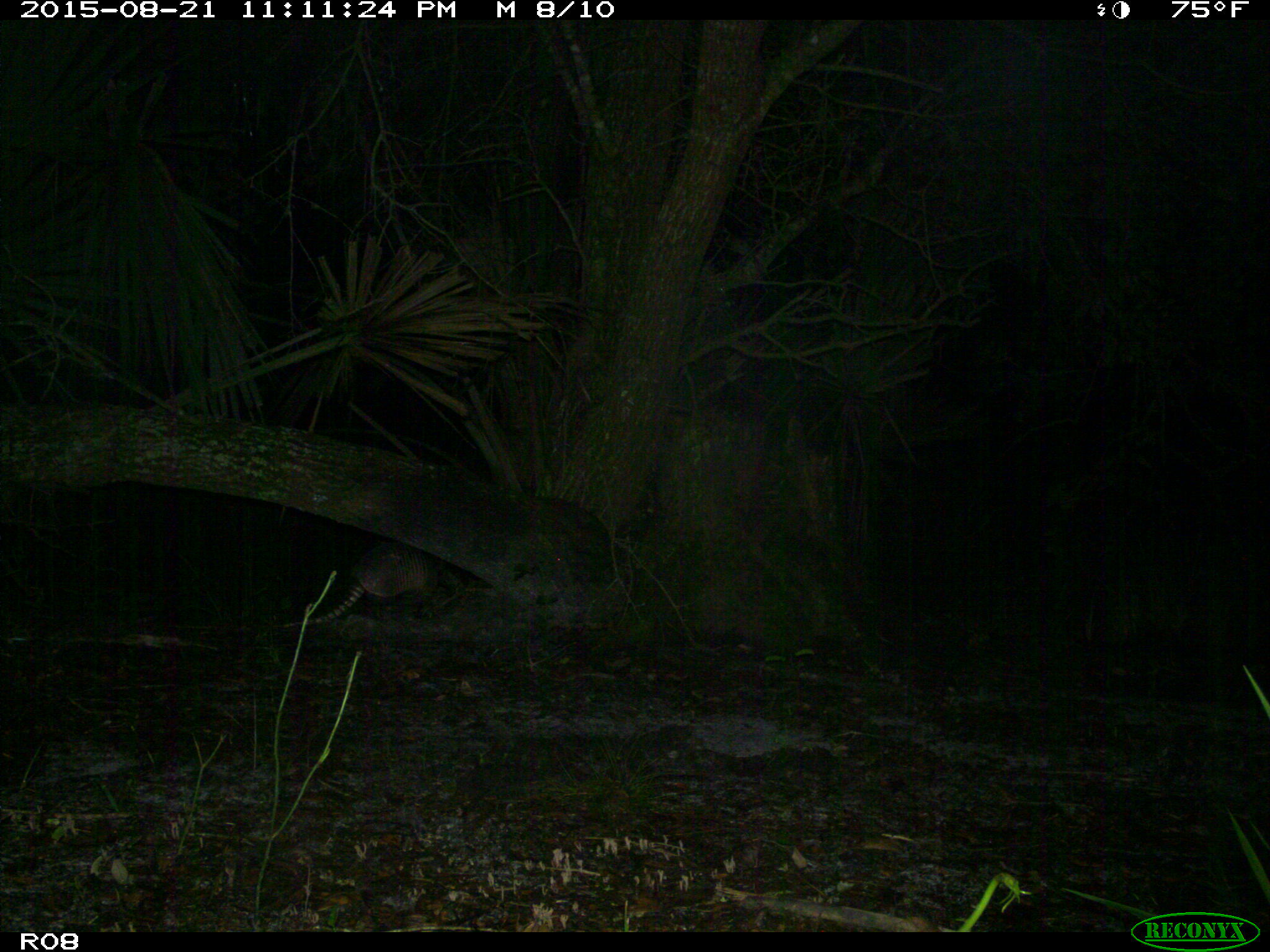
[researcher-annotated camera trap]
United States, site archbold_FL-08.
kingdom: Animalia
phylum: Chordata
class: Mammalia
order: Cingulata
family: Dasypodidae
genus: Dasypus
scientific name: Dasypus novemcinctus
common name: nine-banded armadillo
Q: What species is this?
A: Dasypus novemcinctus (nine-banded armadillo).